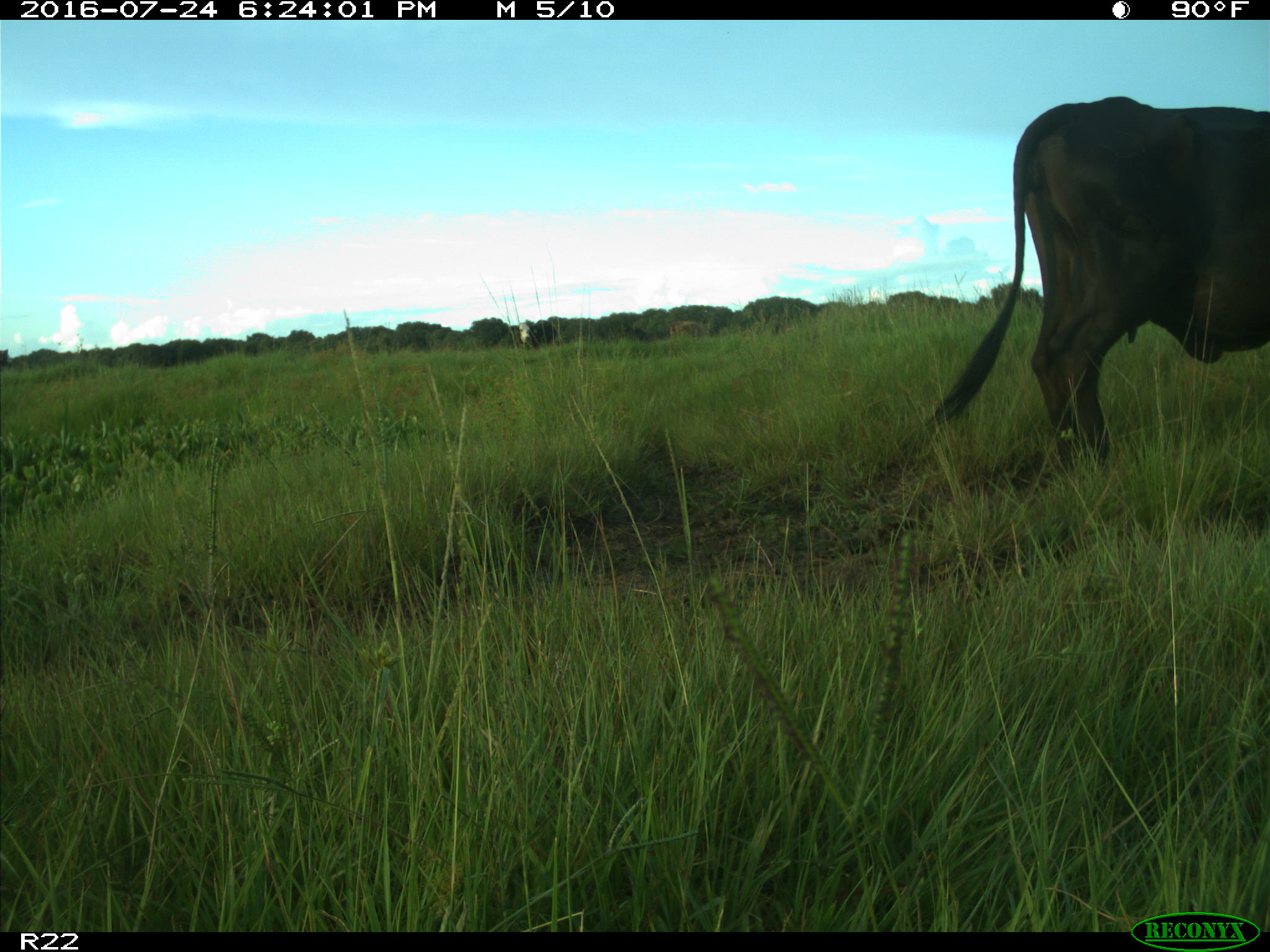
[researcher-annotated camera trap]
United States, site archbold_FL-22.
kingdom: Animalia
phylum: Chordata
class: Mammalia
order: Artiodactyla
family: Bovidae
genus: Bos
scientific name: Bos taurus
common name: domestic cow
Bos taurus (domestic cow).